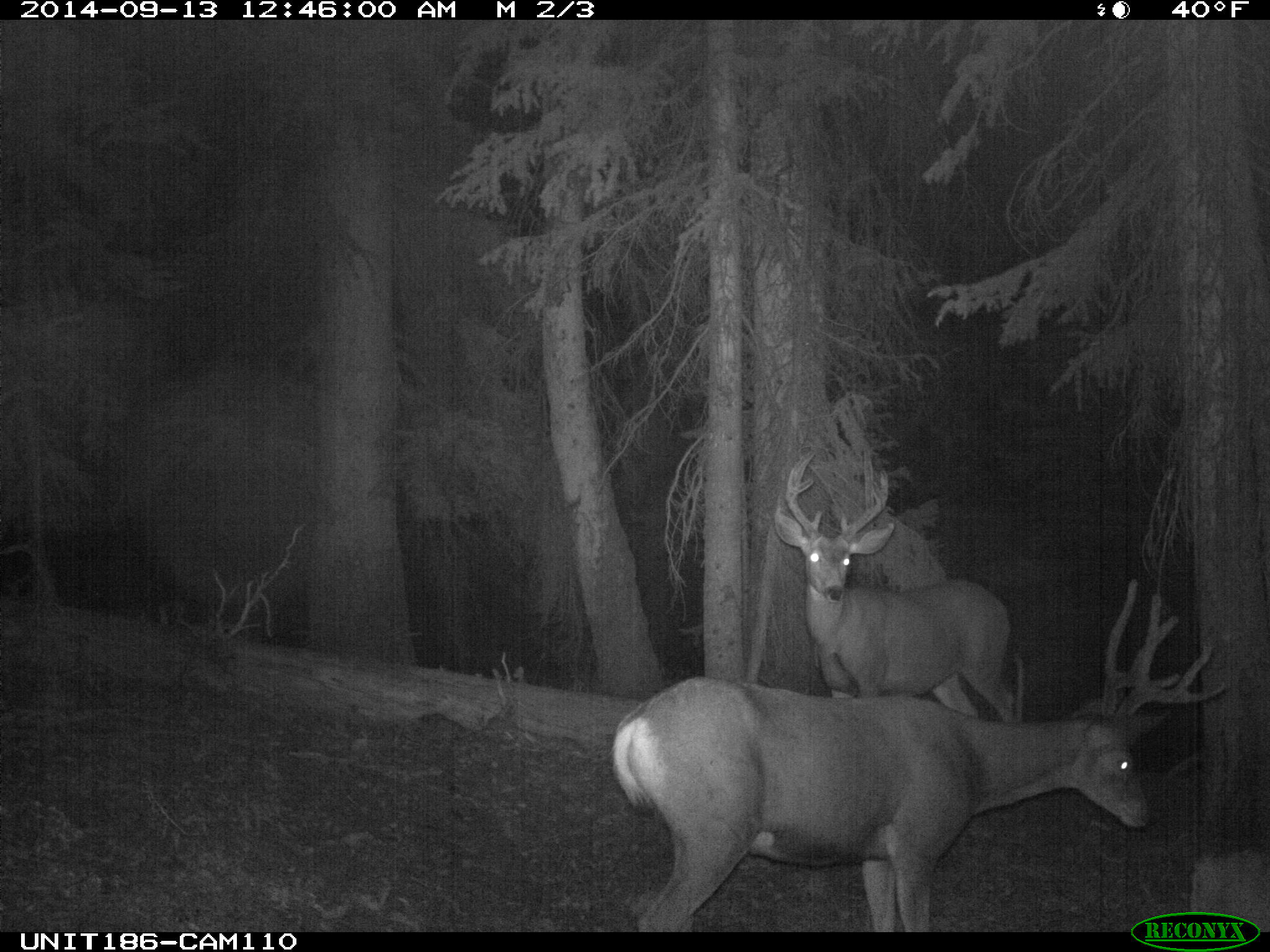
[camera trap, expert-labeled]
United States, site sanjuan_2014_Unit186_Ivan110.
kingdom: Animalia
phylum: Chordata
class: Mammalia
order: Artiodactyla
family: Cervidae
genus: Odocoileus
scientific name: Odocoileus hemionus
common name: mule deer